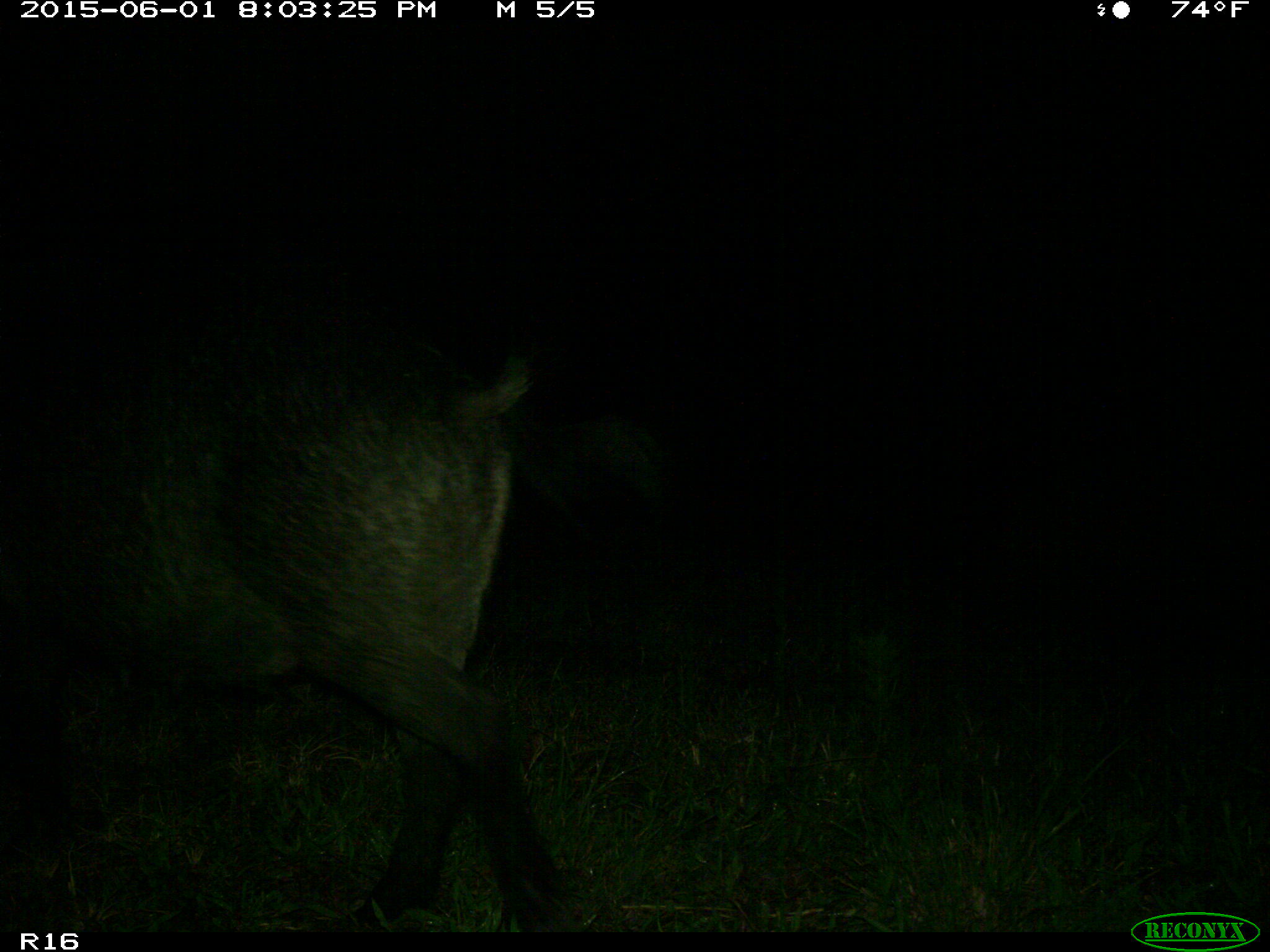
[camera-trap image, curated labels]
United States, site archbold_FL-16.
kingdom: Animalia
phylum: Chordata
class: Mammalia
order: Artiodactyla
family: Suidae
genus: Sus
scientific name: Sus scrofa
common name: wild boar